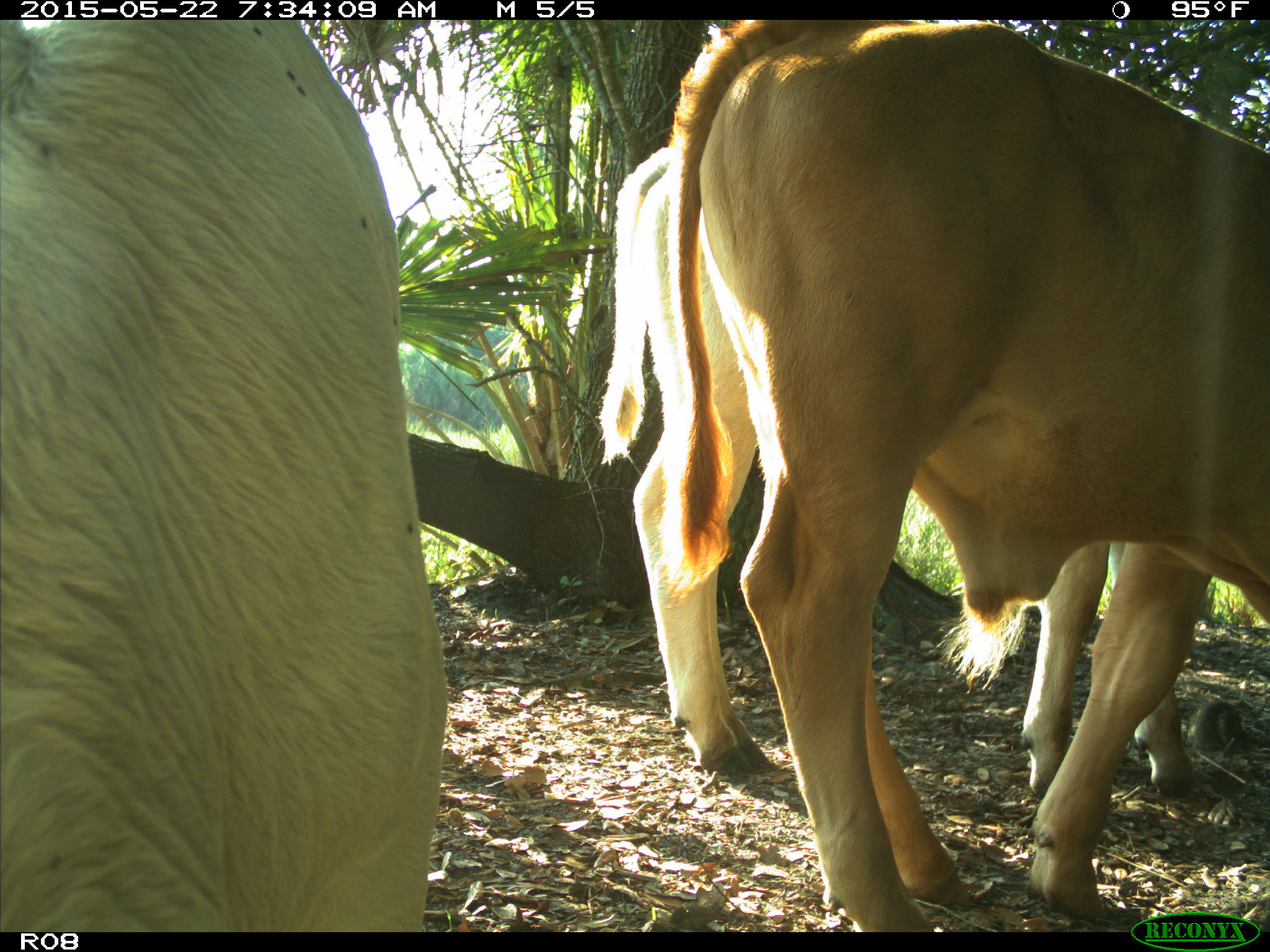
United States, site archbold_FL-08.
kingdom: Animalia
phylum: Chordata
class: Mammalia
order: Artiodactyla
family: Bovidae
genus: Bos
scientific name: Bos taurus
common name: domestic cow